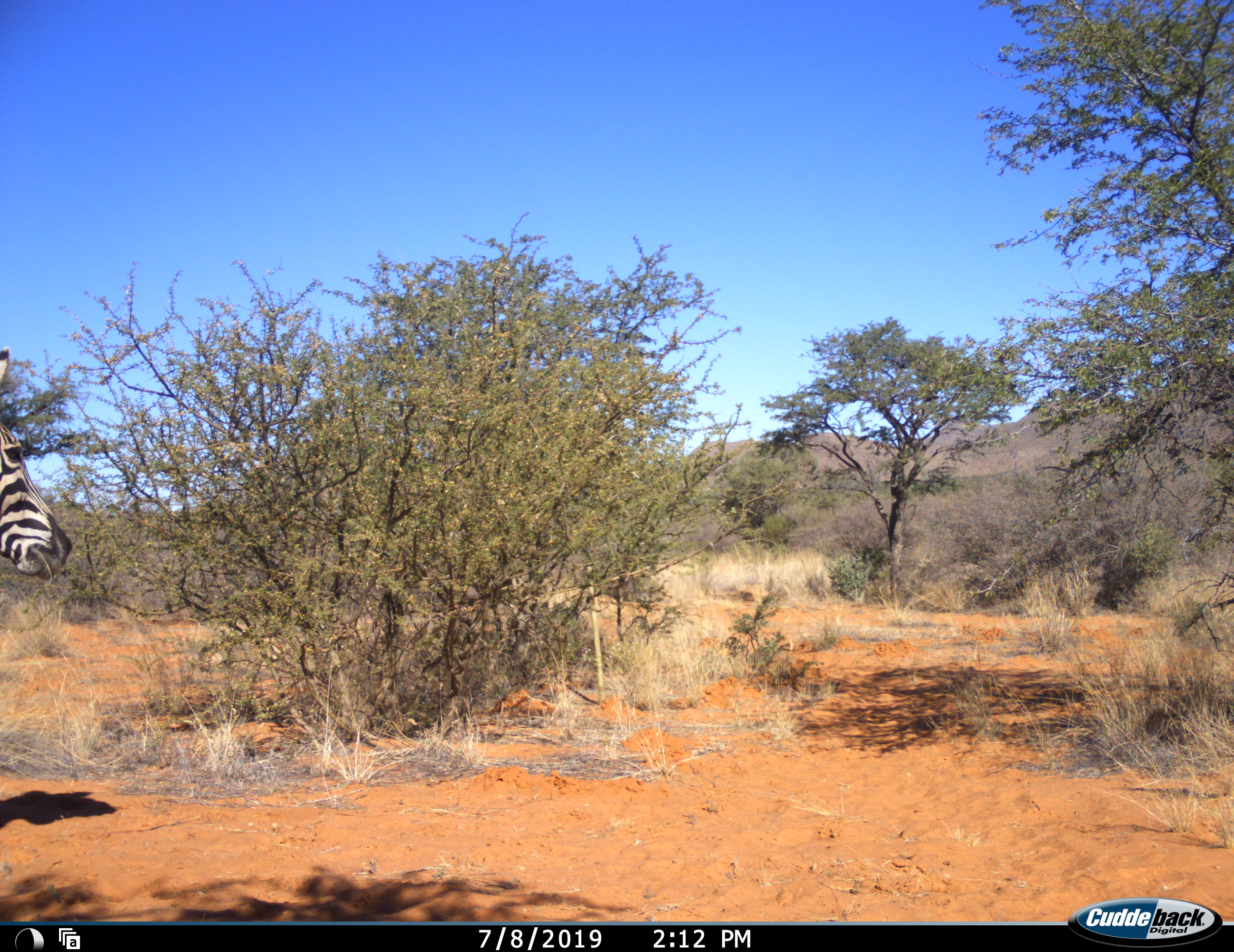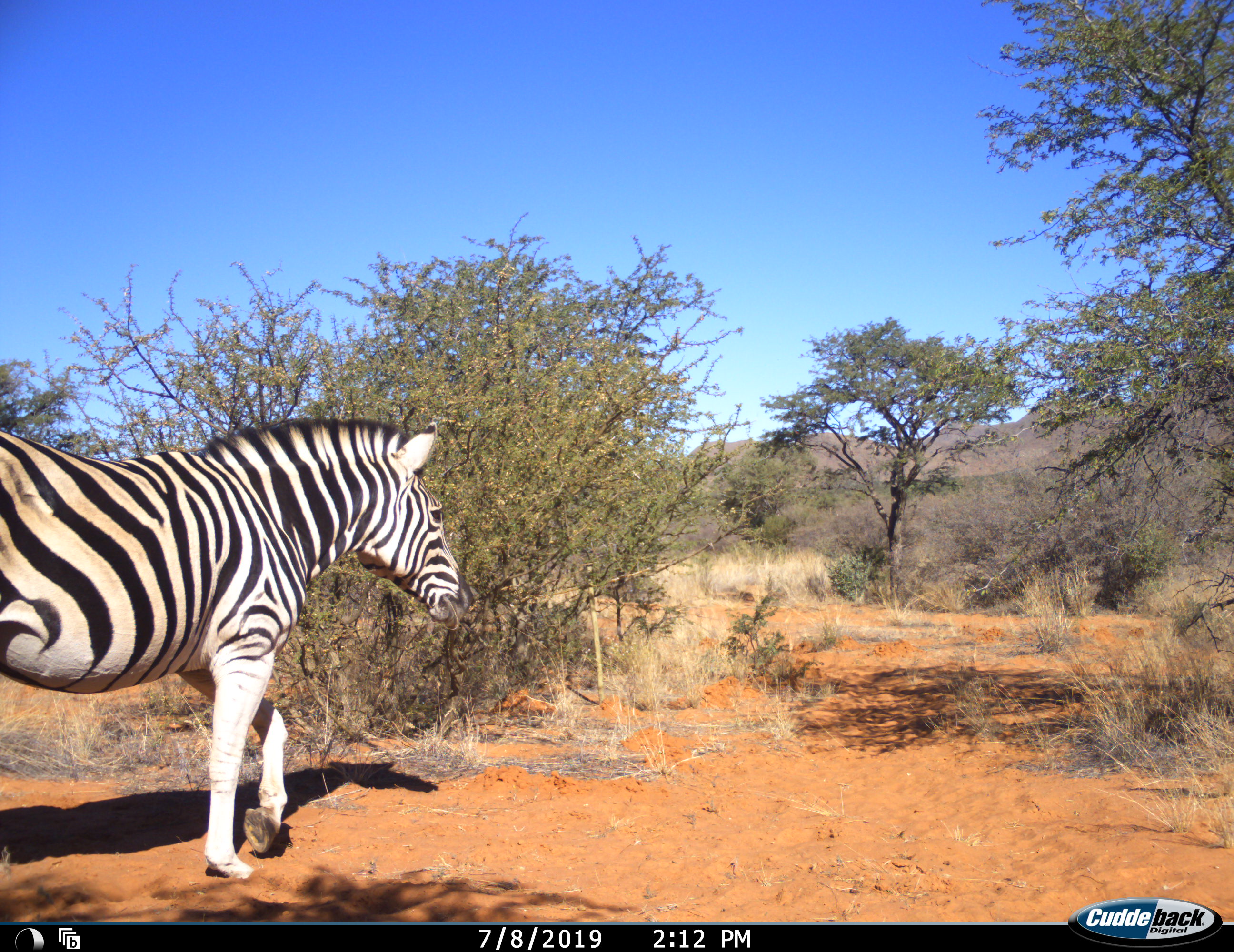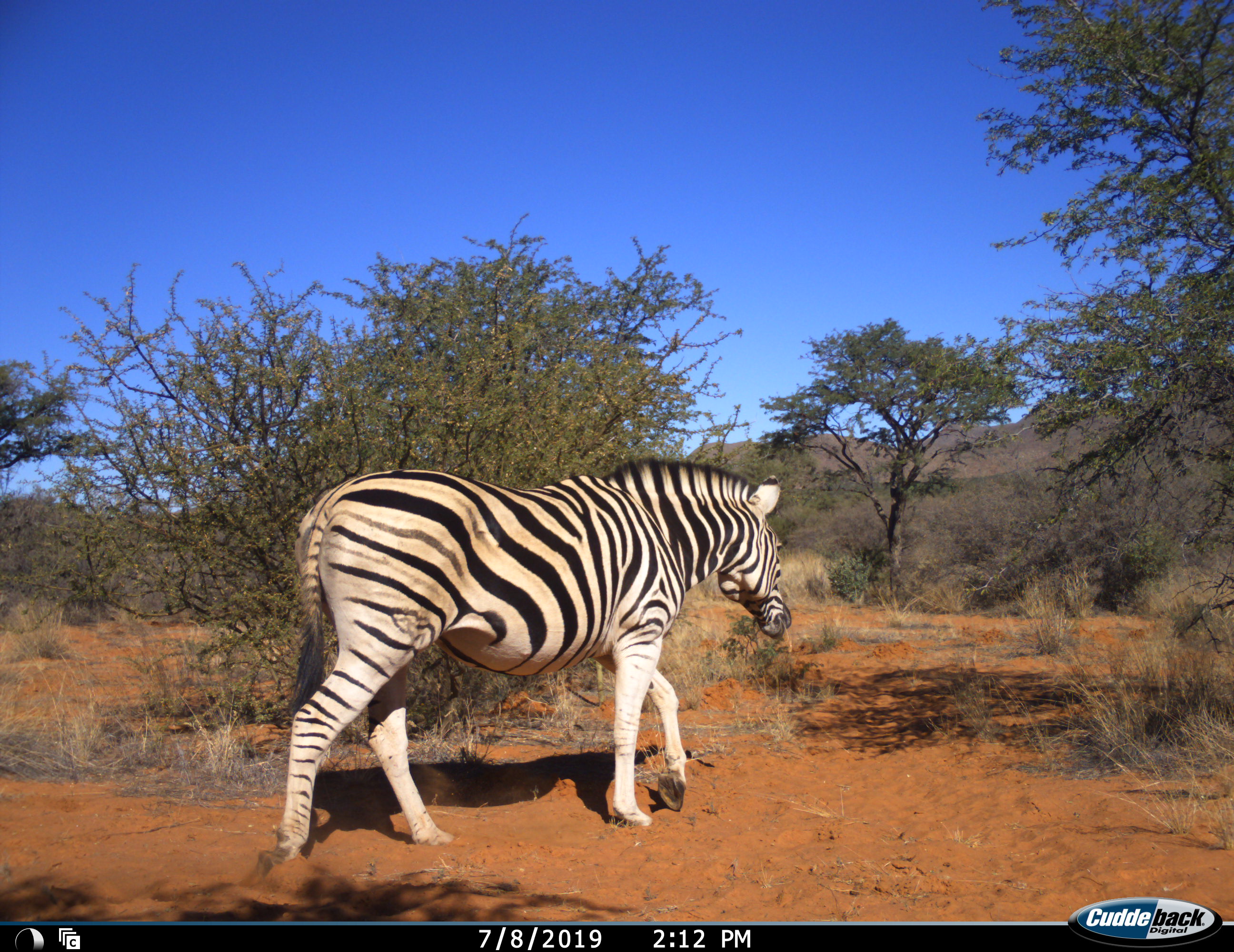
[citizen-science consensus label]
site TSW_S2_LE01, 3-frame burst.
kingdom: Animalia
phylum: Chordata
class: Mammalia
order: Perissodactyla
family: Equidae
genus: Equus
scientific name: Equus quagga burchellii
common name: burchell's zebra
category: zebraburchells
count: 1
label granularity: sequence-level